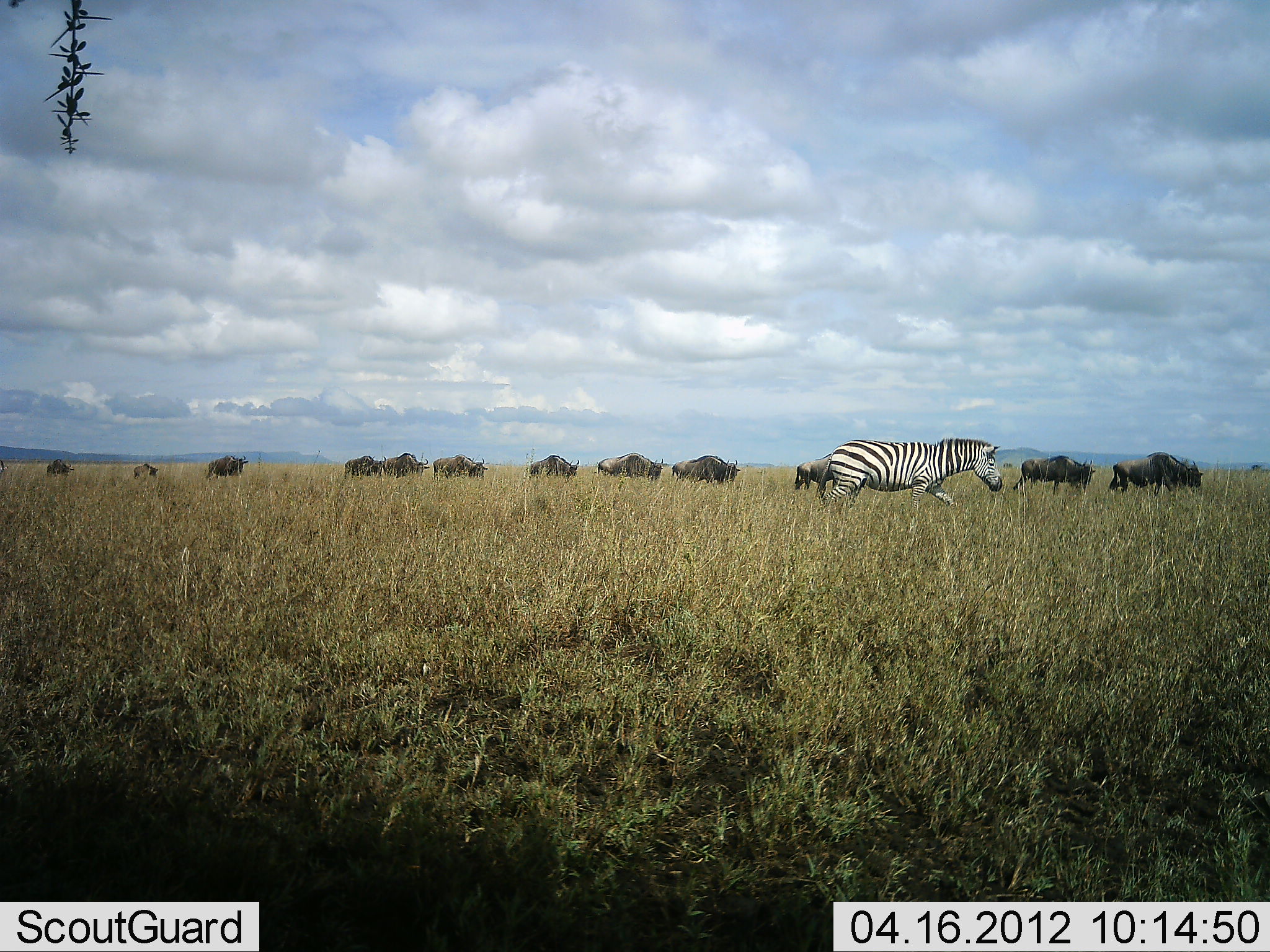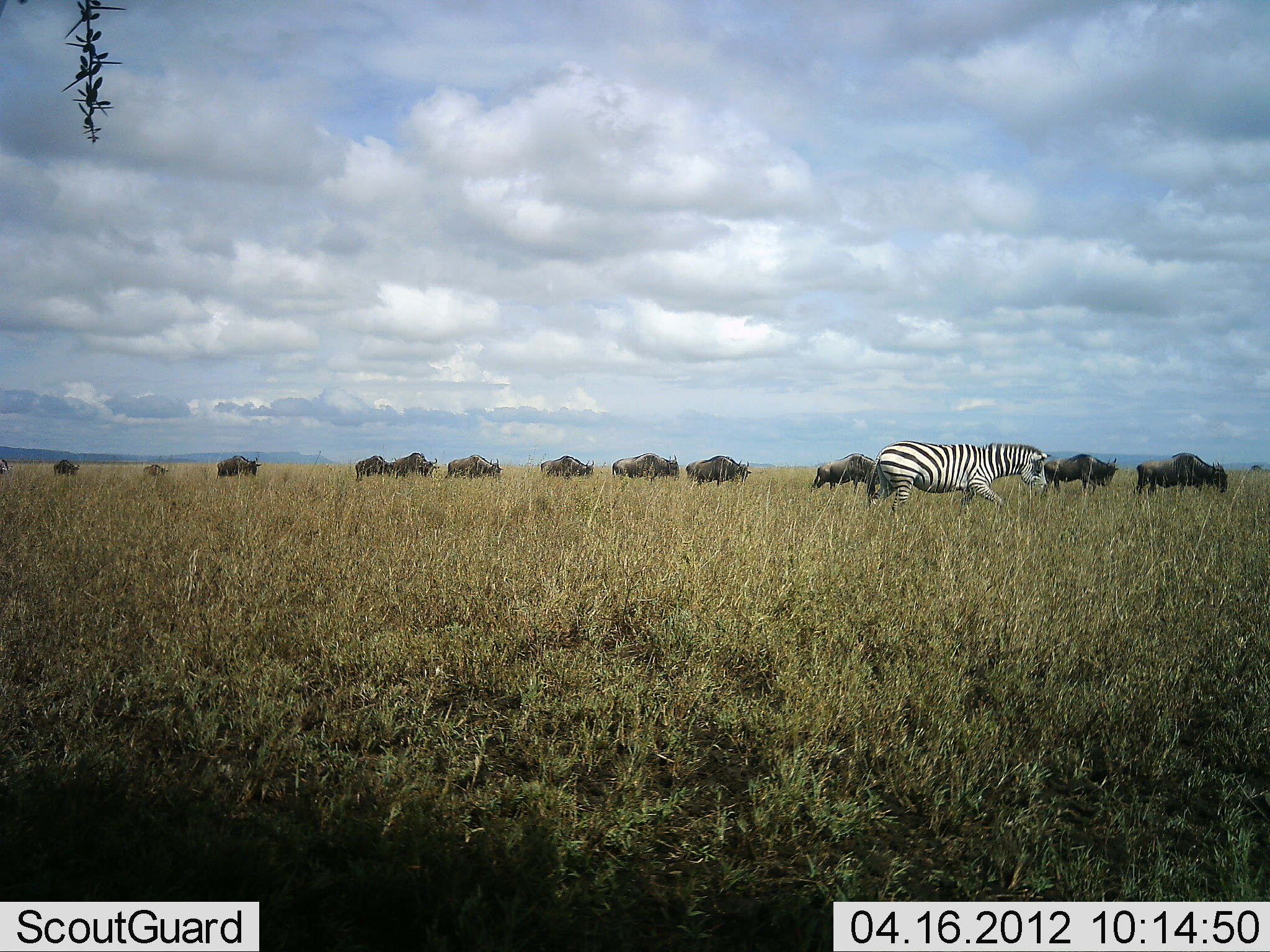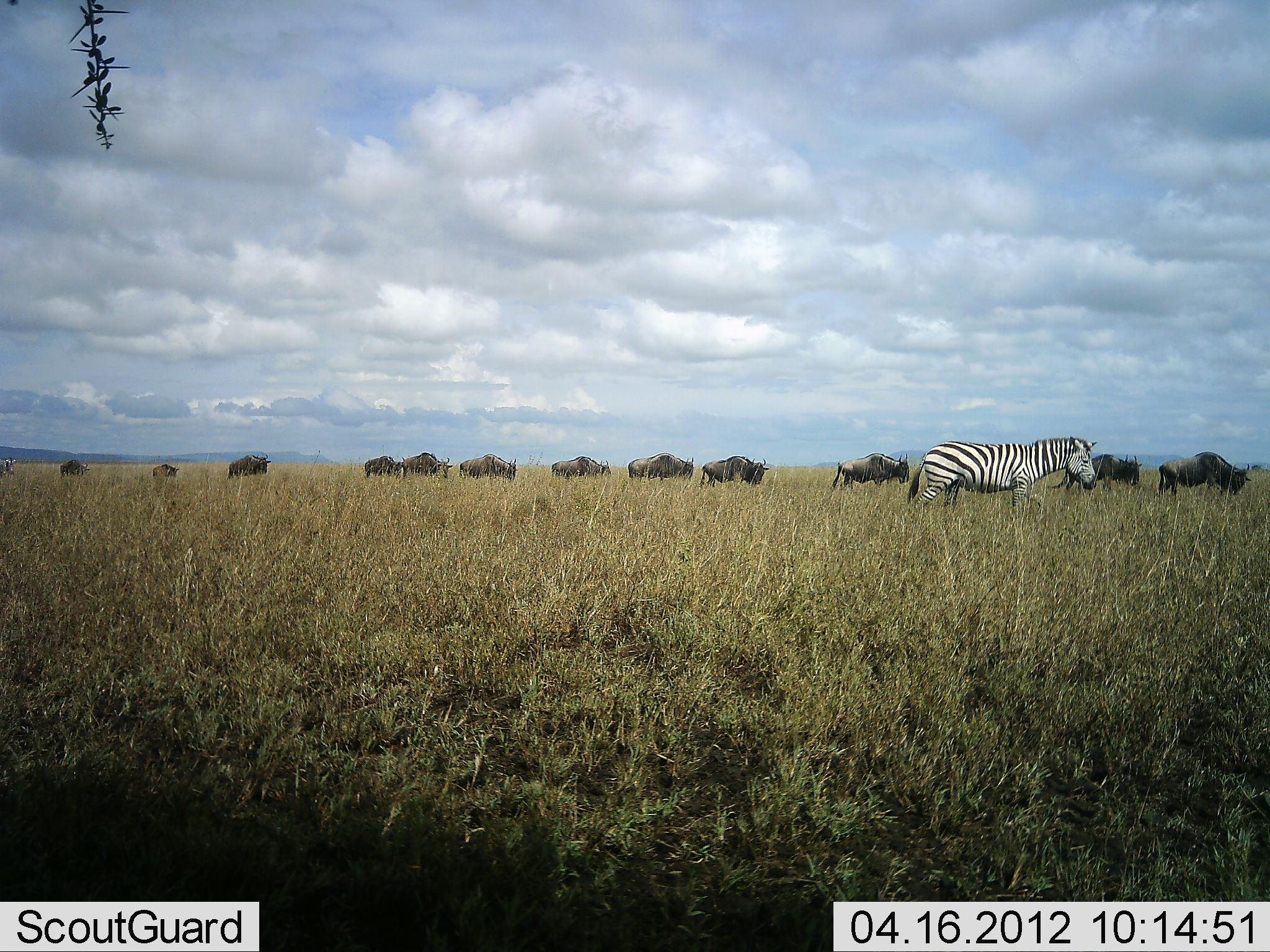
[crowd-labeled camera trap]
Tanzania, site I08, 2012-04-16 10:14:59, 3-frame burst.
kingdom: Animalia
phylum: Chordata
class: Mammalia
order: Artiodactyla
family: Bovidae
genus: Connochaetes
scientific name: Connochaetes taurinus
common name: blue wildebeest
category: wildebeest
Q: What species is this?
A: Wildebeest (blue wildebeest) (Connochaetes taurinus).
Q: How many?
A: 11-50.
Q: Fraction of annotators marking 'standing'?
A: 0%.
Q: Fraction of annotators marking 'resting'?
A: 0%.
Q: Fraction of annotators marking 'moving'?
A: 100%.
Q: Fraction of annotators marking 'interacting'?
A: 0%.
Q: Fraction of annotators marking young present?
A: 8%.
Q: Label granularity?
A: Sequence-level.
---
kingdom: Animalia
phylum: Chordata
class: Mammalia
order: Perissodactyla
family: Equidae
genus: Equus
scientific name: Equus quagga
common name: plains zebra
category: zebra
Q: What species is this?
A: Zebra (plains zebra) (Equus quagga).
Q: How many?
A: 1.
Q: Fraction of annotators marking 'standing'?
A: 0%.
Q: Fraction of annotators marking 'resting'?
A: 0%.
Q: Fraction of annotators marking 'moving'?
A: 100%.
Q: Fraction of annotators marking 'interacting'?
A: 0%.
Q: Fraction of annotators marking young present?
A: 0%.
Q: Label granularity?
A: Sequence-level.